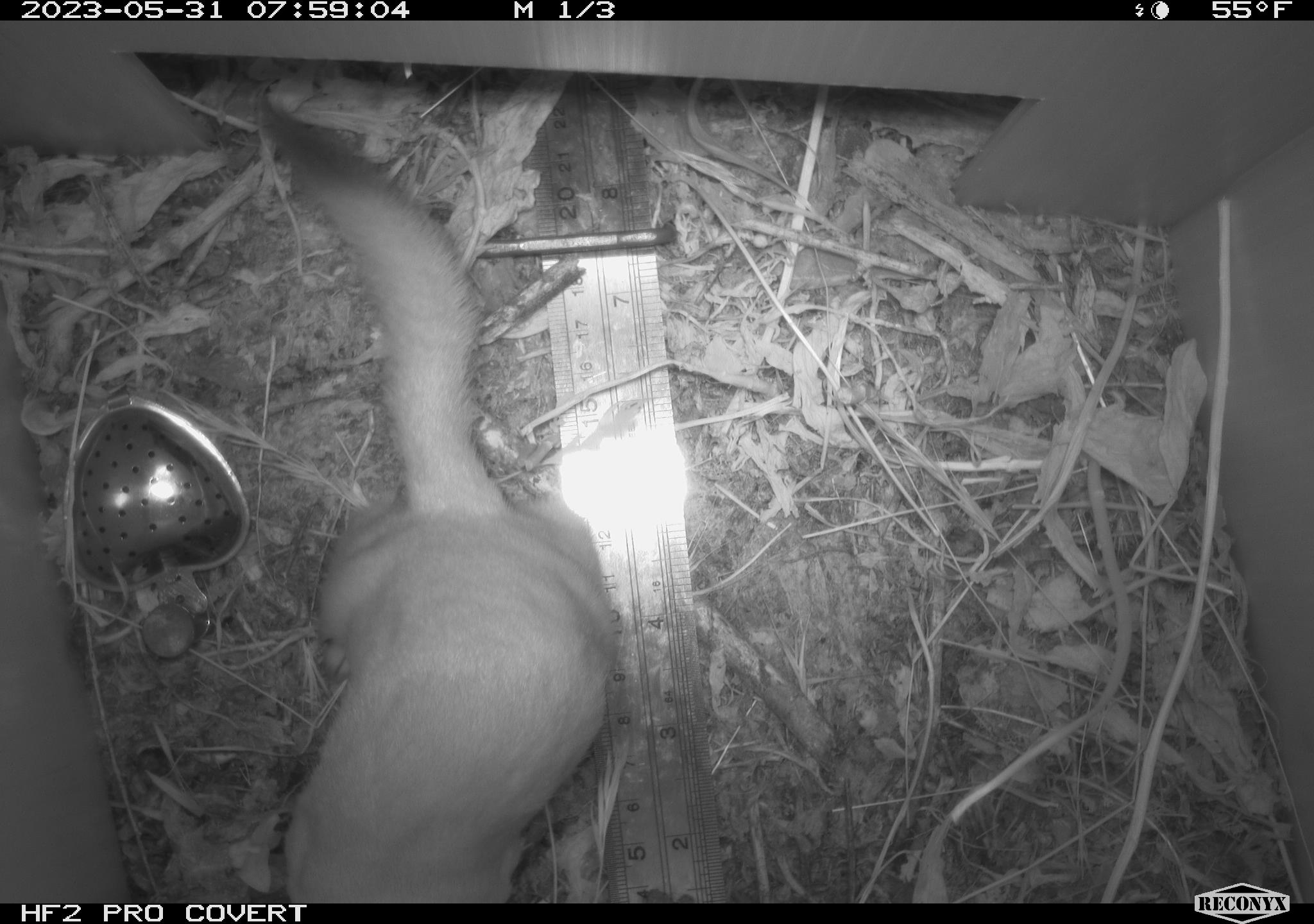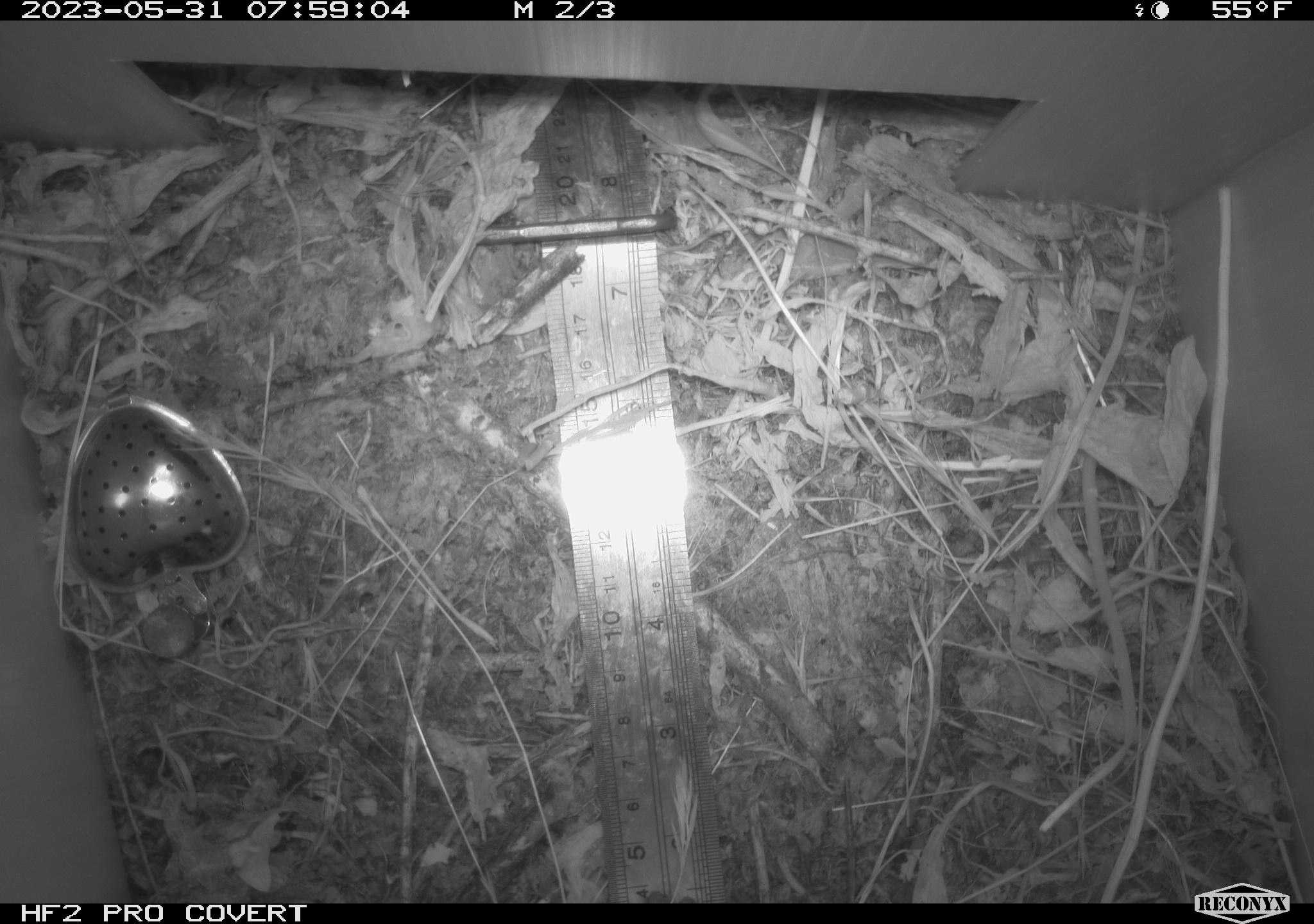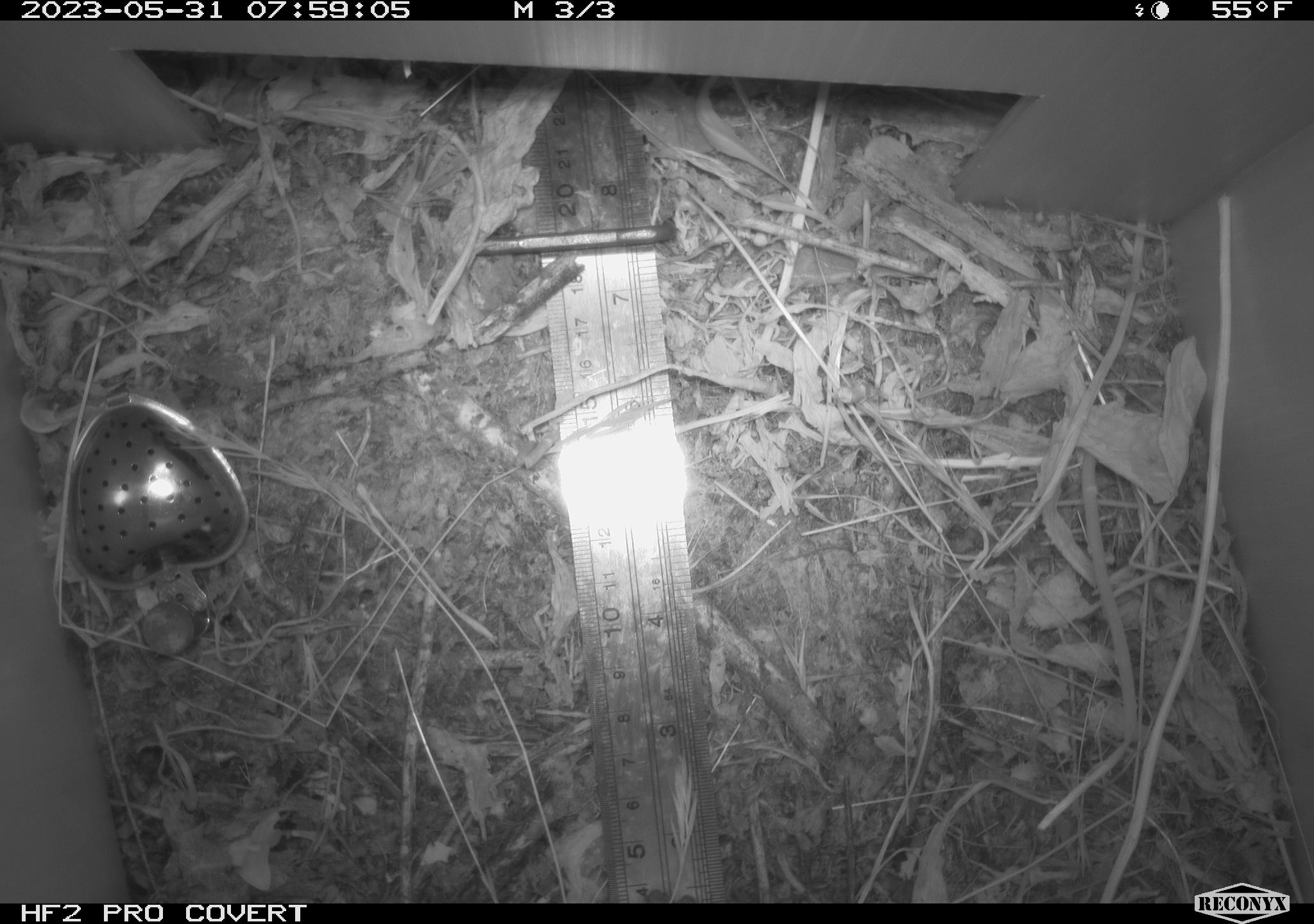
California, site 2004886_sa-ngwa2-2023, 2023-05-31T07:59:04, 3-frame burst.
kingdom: Animalia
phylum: Chordata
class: Mammalia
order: Carnivora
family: Mustelidae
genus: Neogale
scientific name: Neogale frenata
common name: long-tailed weasel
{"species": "long-tailed weasel (Neogale frenata)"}